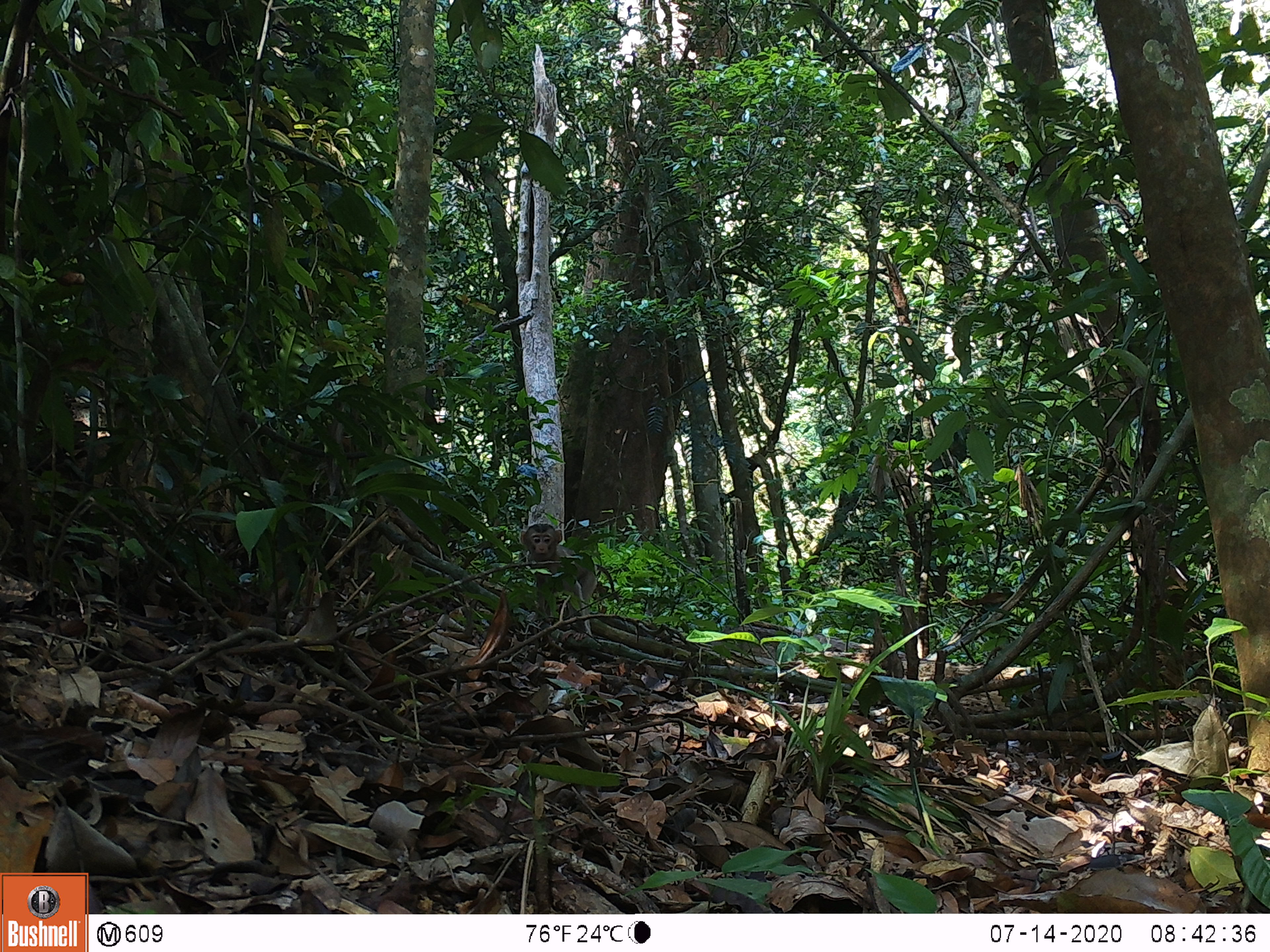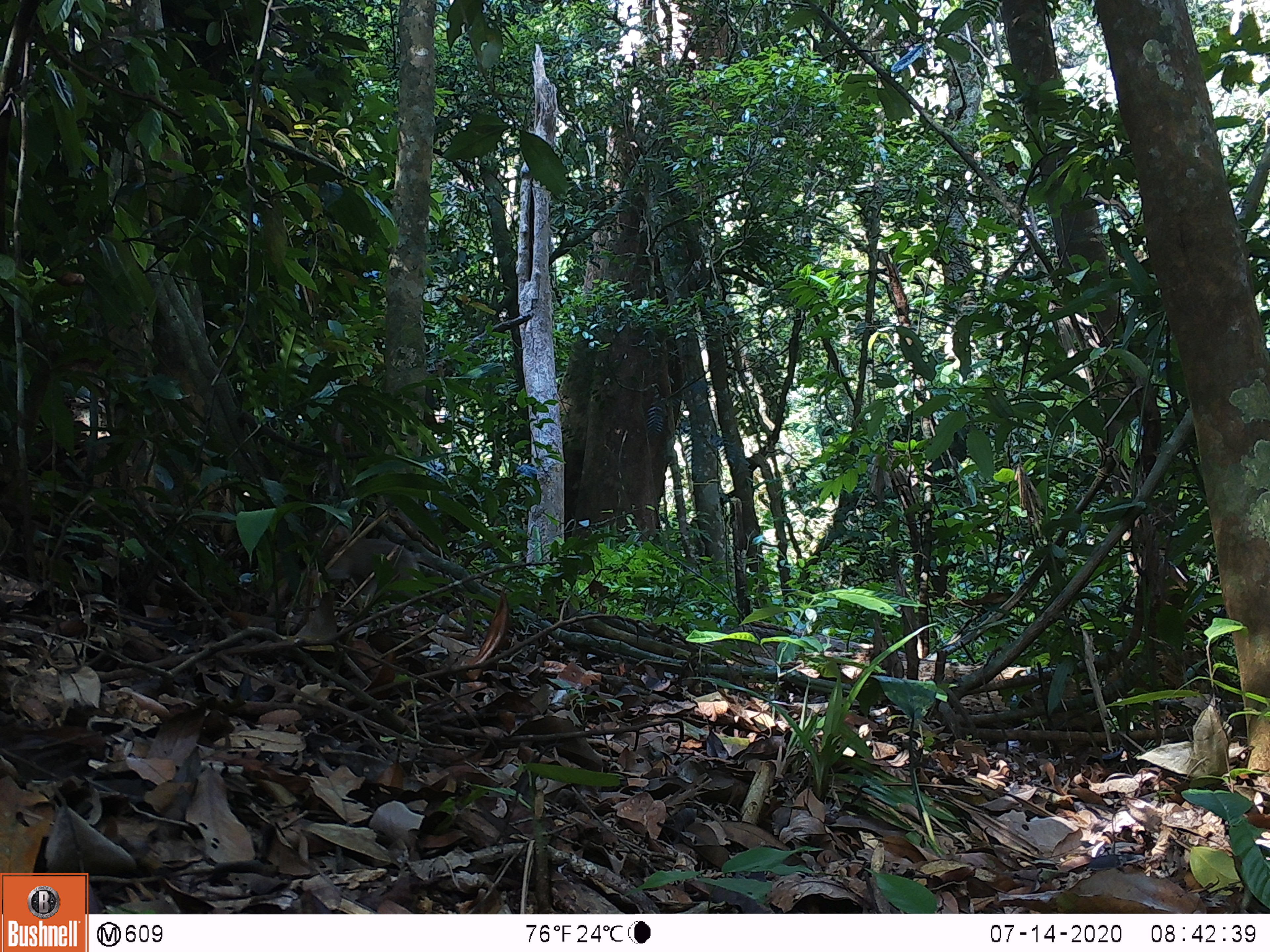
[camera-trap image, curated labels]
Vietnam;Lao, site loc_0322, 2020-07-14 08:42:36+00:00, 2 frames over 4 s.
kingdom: Animalia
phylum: Chordata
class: Mammalia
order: Primates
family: Cercopithecidae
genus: Macaca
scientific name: Macaca nemestrina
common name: pig-tailed macaque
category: pig tailed macaque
Pig tailed macaque (pig-tailed macaque) (Macaca nemestrina). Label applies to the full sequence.